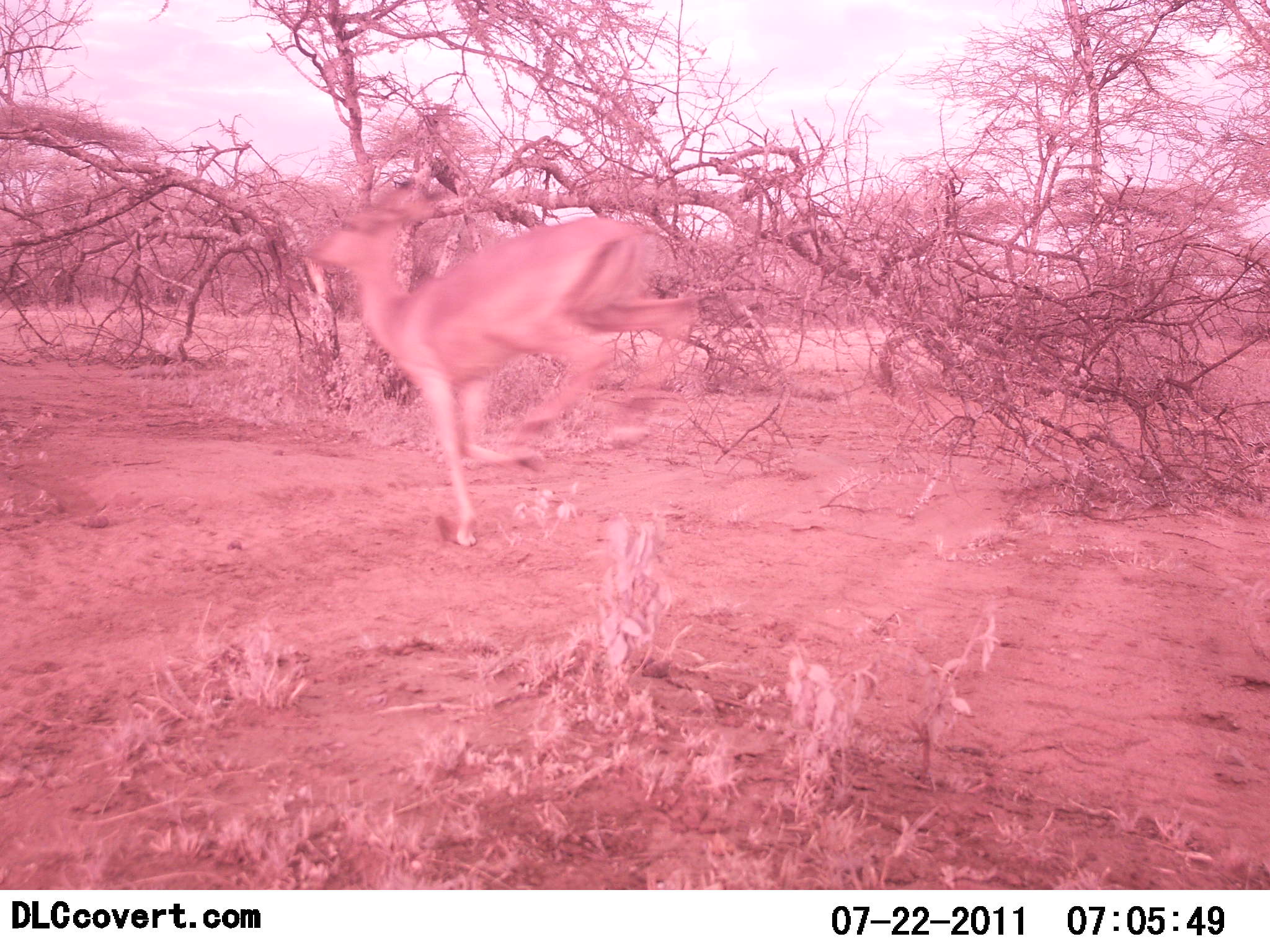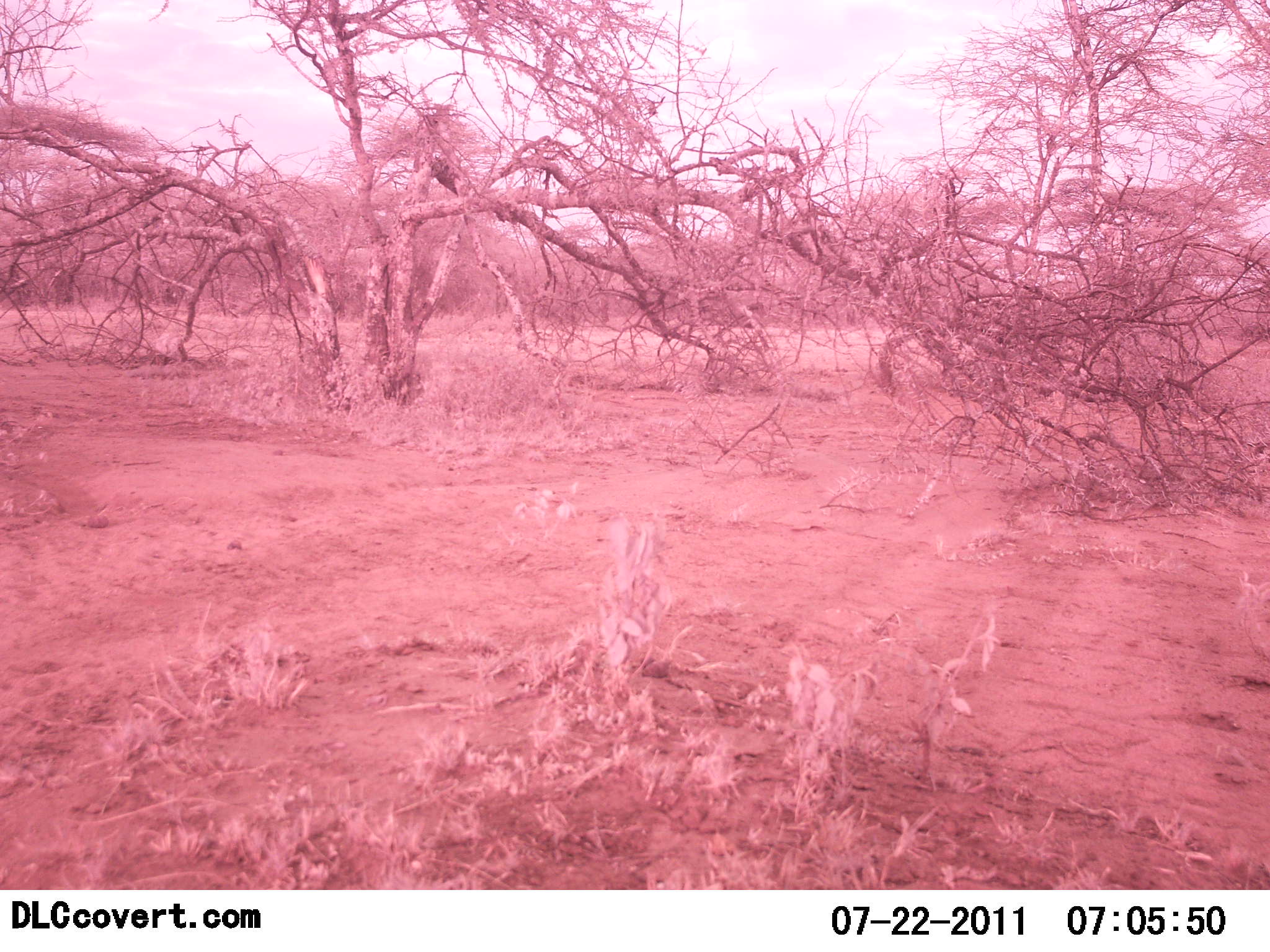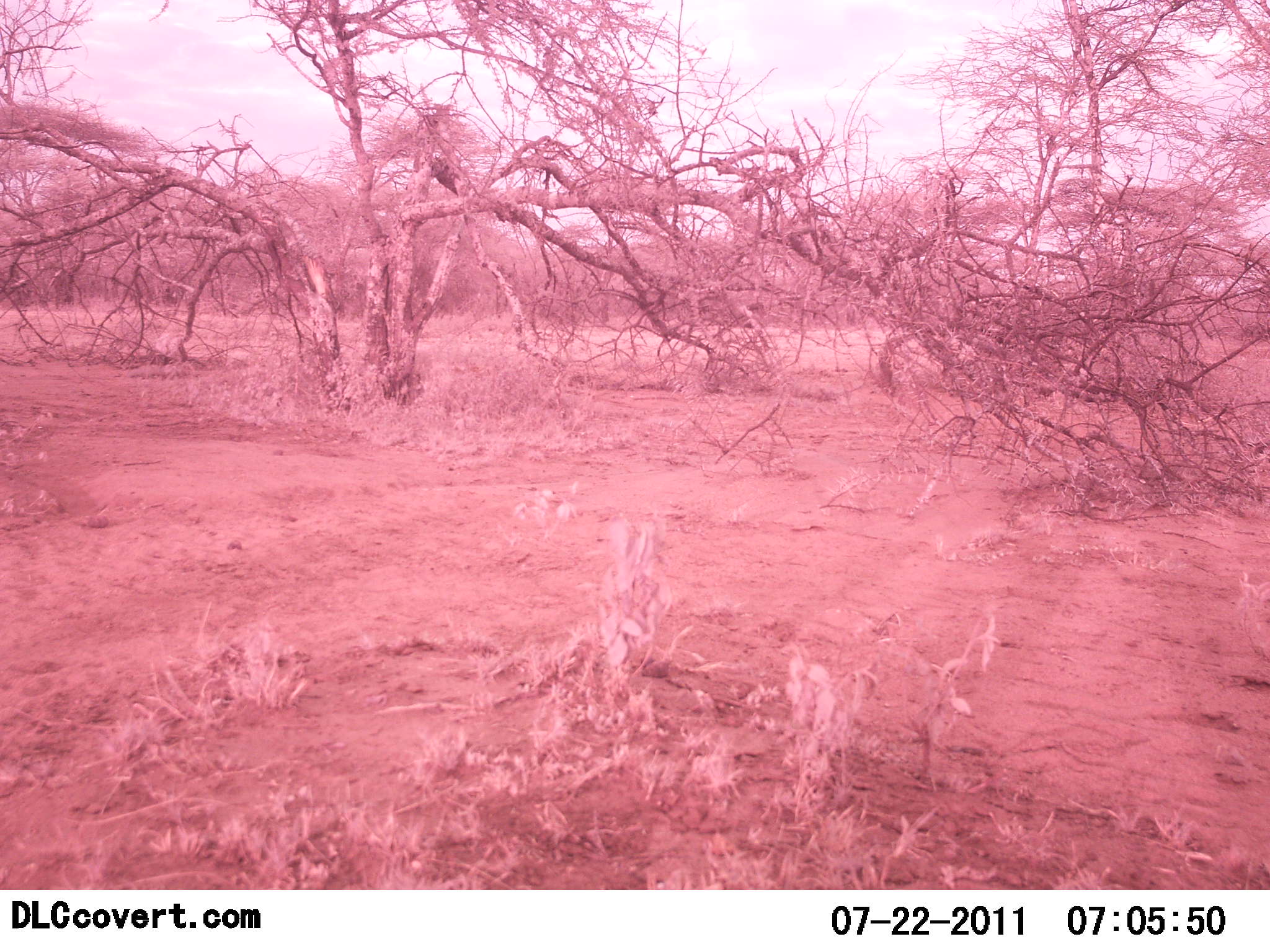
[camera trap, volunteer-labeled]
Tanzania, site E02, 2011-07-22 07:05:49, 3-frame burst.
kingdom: Animalia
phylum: Chordata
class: Mammalia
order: Artiodactyla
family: Bovidae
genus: Nanger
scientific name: Nanger granti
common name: grant's gazelle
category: gazellegrants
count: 1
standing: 12%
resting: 0%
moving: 100%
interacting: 0%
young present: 0%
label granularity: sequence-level